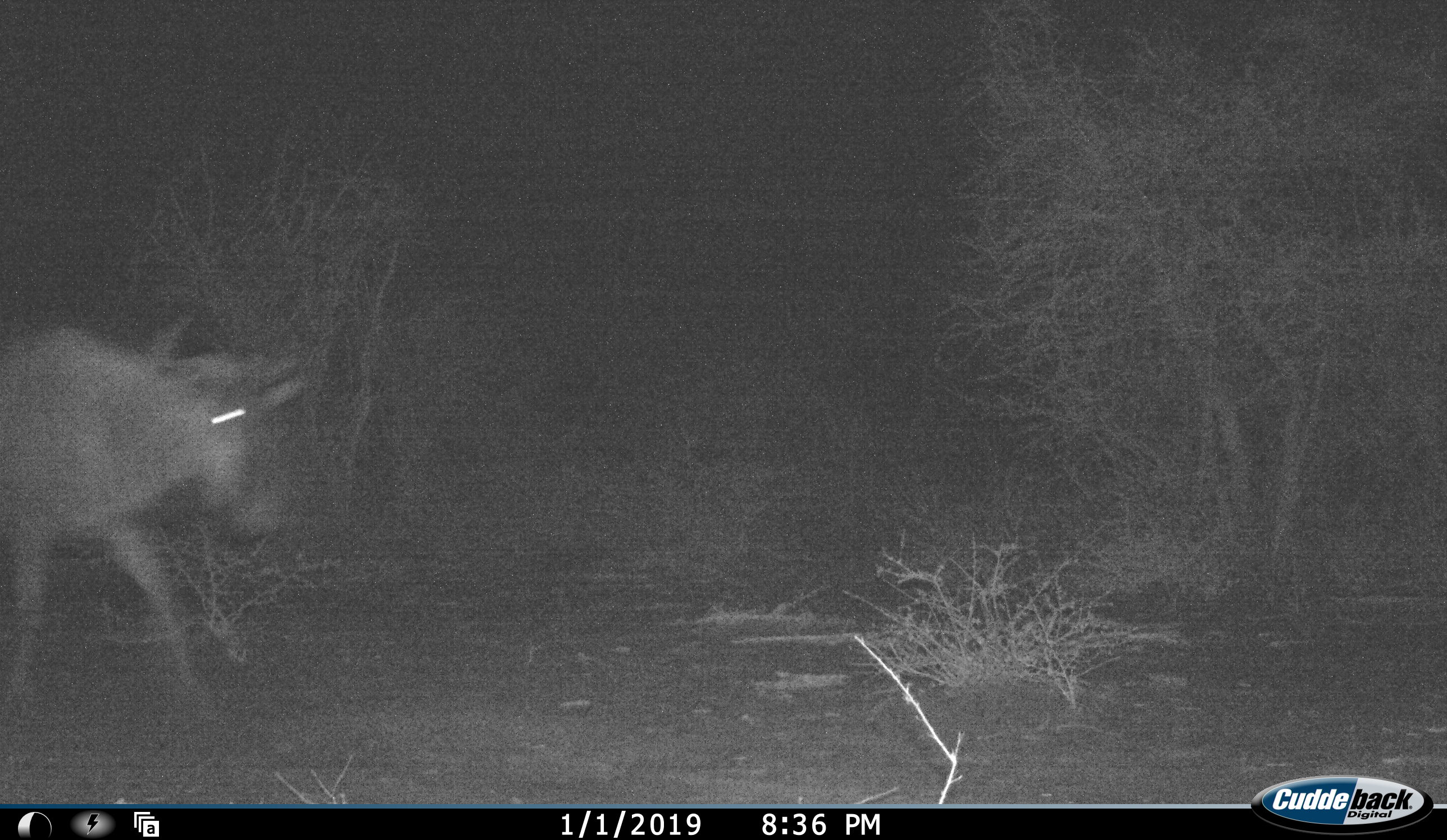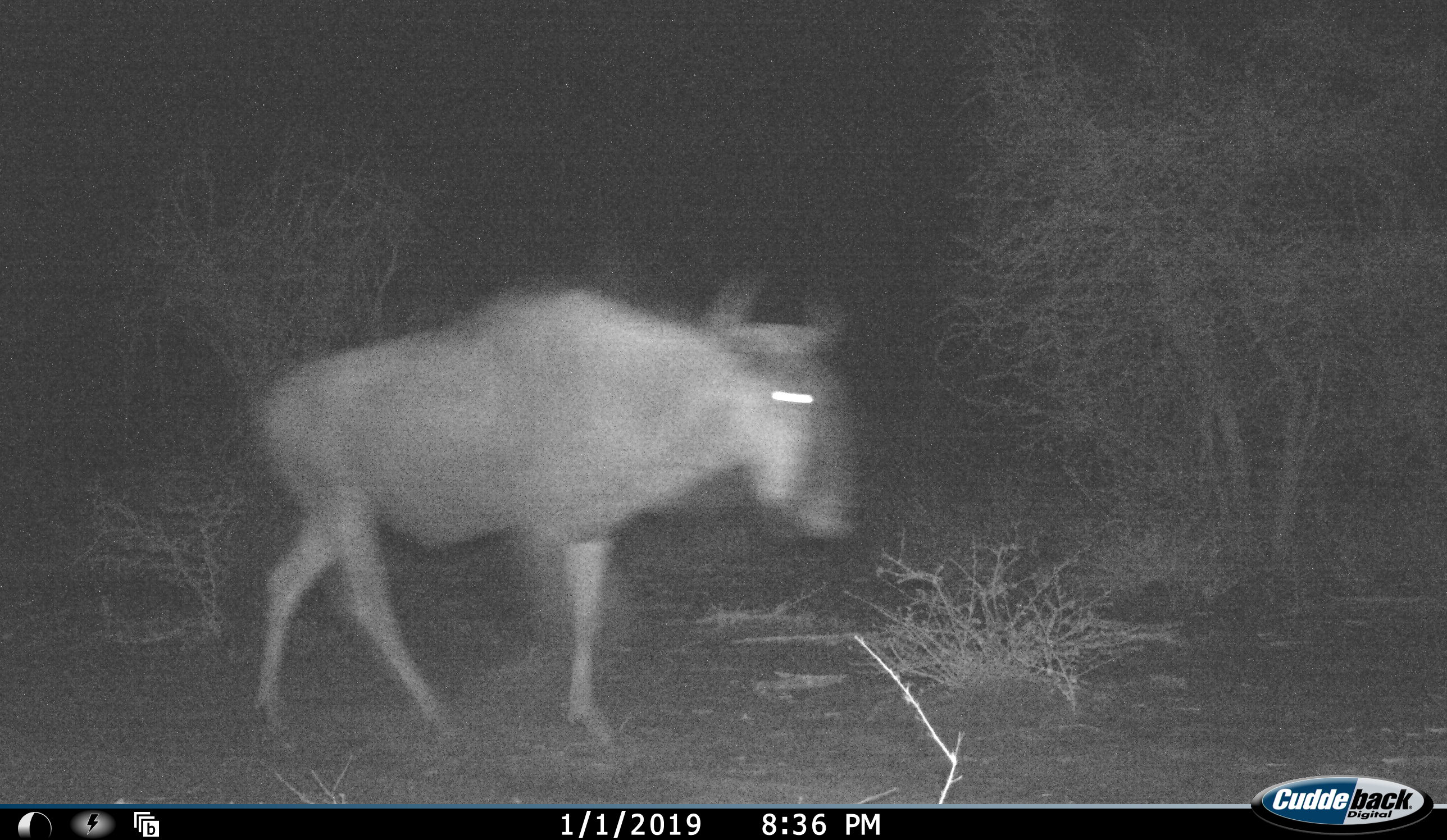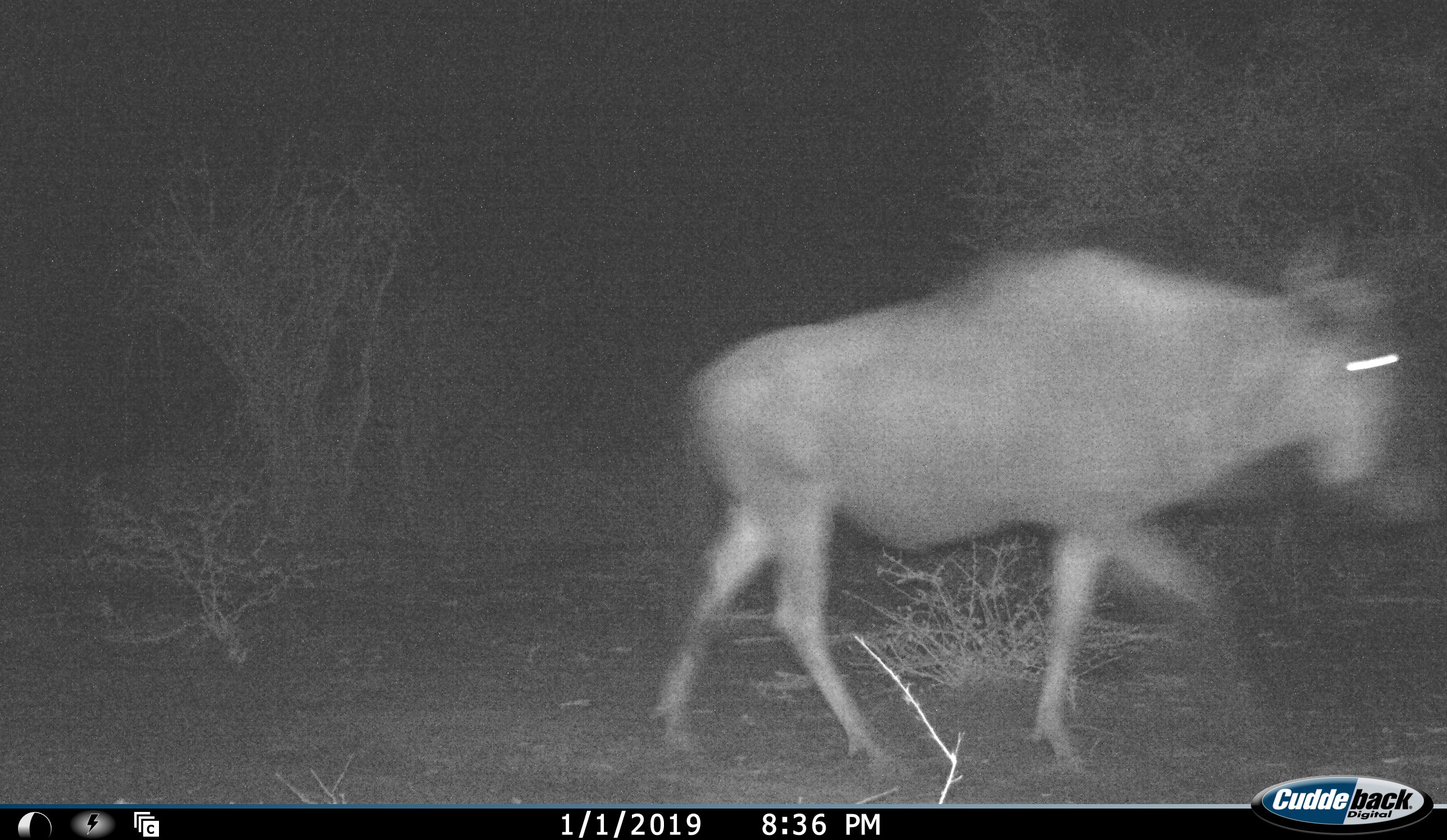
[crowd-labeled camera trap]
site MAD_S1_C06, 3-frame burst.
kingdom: Animalia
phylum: Chordata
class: Mammalia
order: Artiodactyla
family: Bovidae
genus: Connochaetes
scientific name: Connochaetes taurinus taurinus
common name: blue wildebeest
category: wildebeestblue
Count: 1.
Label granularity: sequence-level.